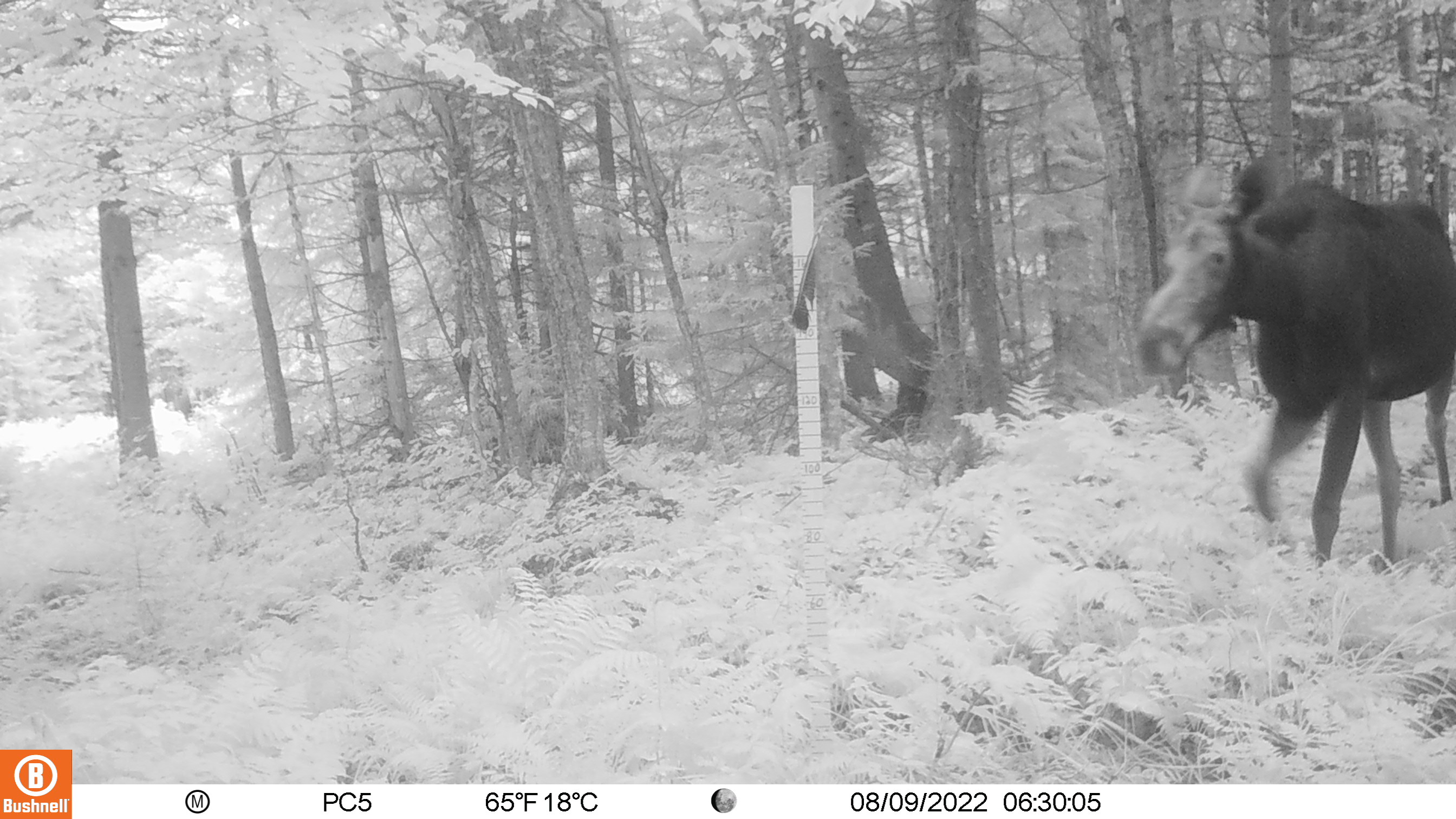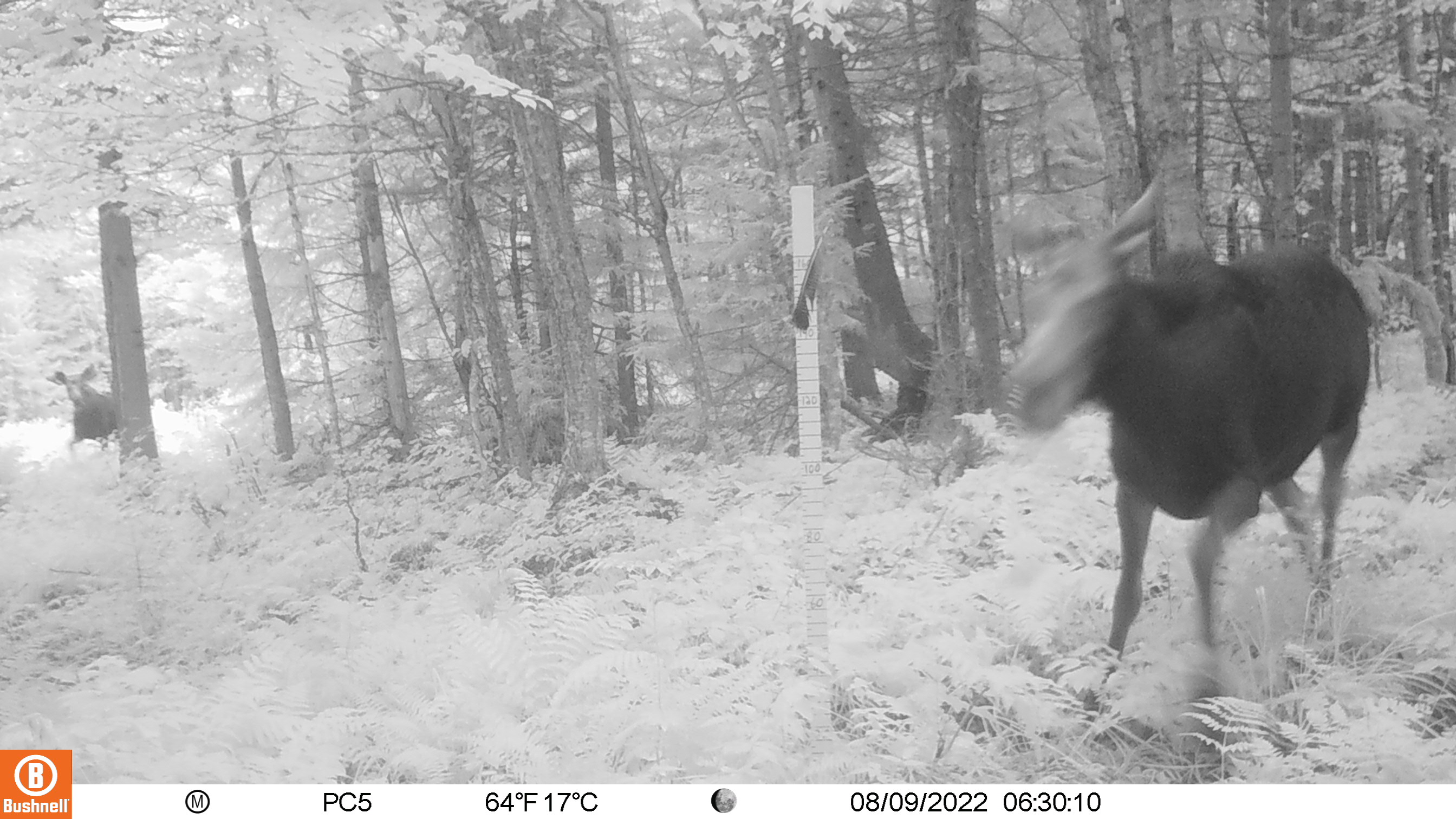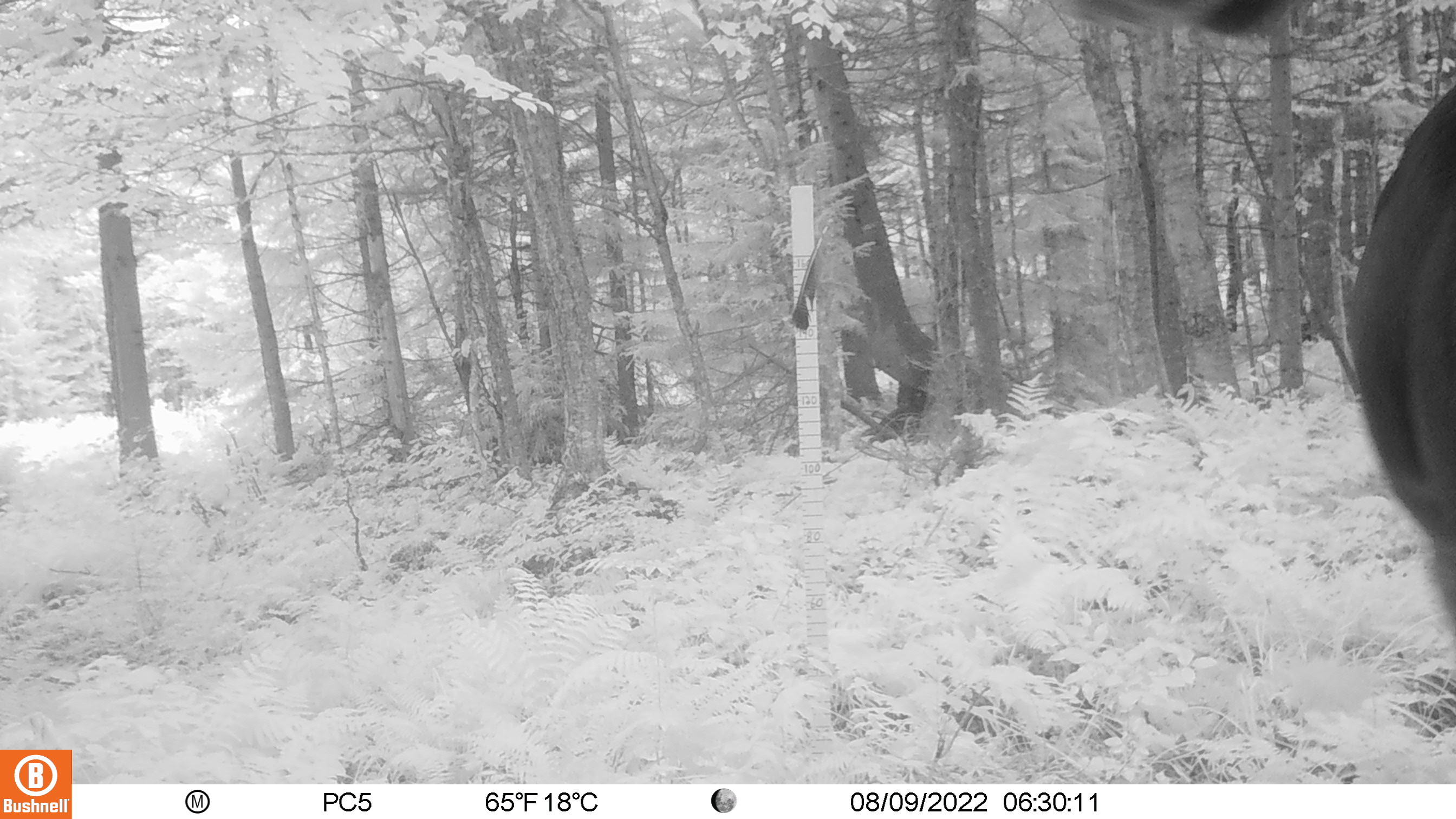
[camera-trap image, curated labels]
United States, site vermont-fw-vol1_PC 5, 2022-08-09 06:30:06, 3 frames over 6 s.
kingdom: Animalia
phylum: Chordata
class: Mammalia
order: Artiodactyla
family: Cervidae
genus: Alces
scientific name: Alces alces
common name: moose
Moose (Alces alces).